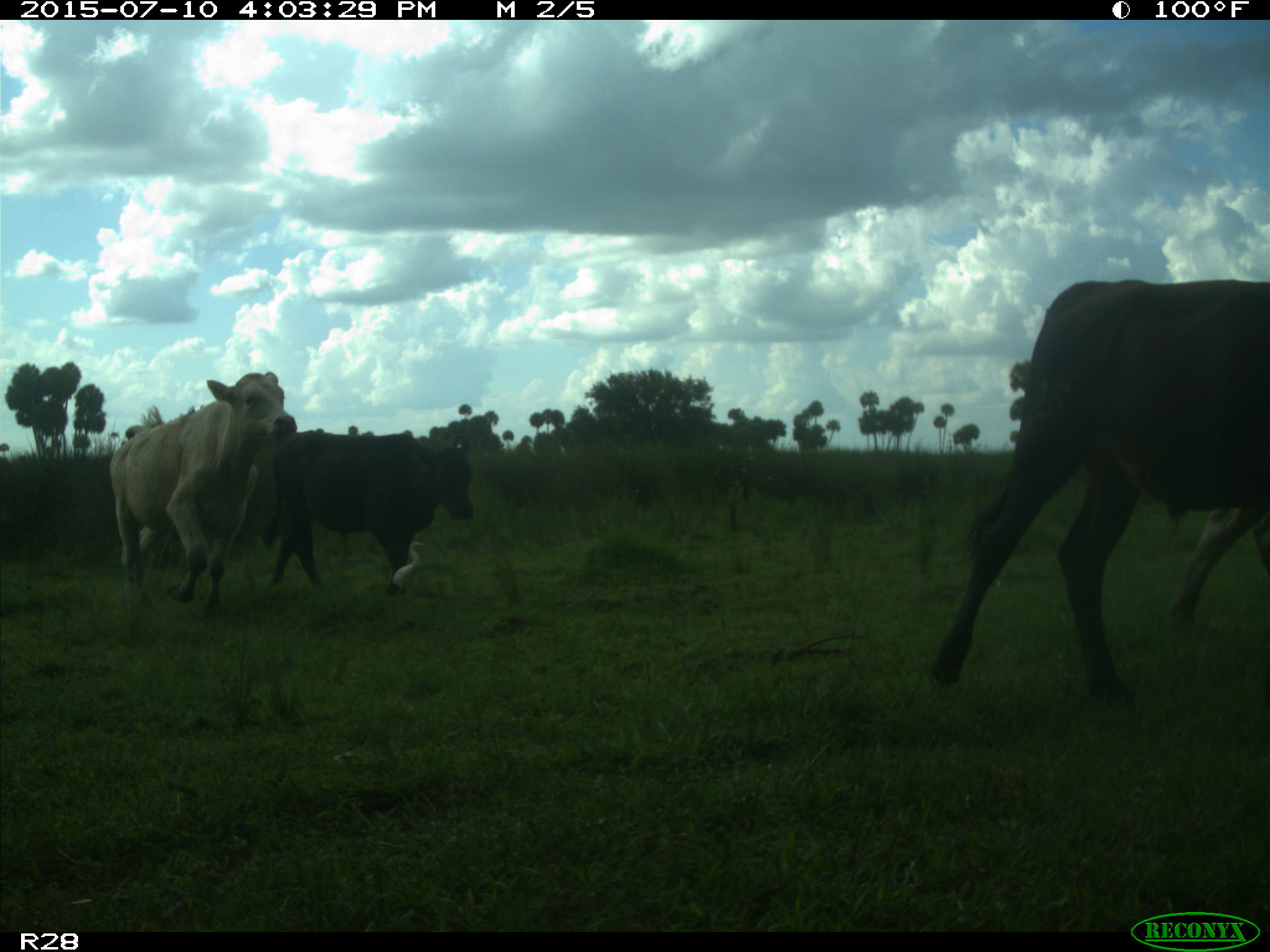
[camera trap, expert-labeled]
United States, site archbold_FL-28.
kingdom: Animalia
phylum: Chordata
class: Mammalia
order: Artiodactyla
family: Bovidae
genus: Bos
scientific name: Bos taurus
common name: domestic cow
Bos taurus (domestic cow).